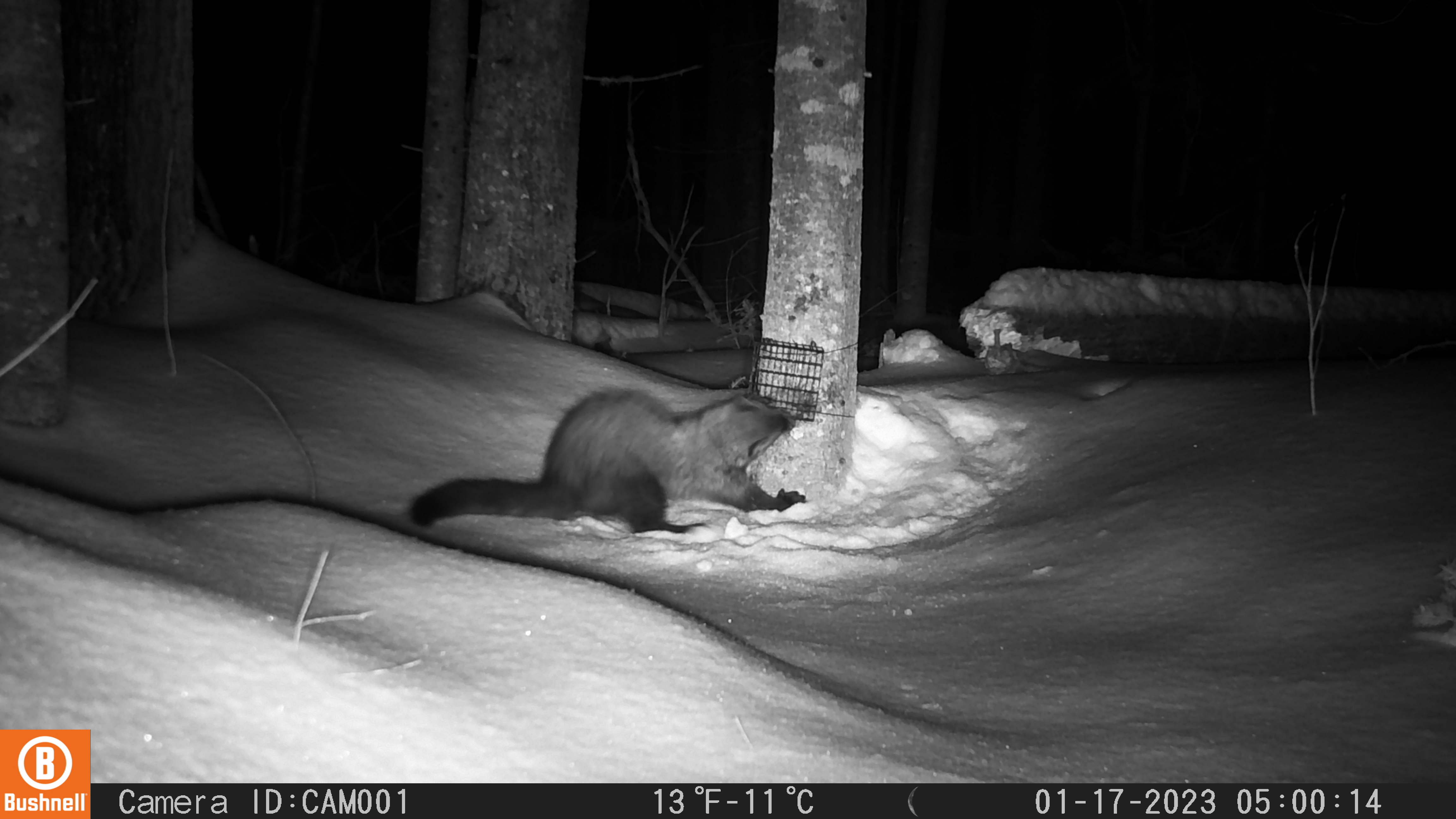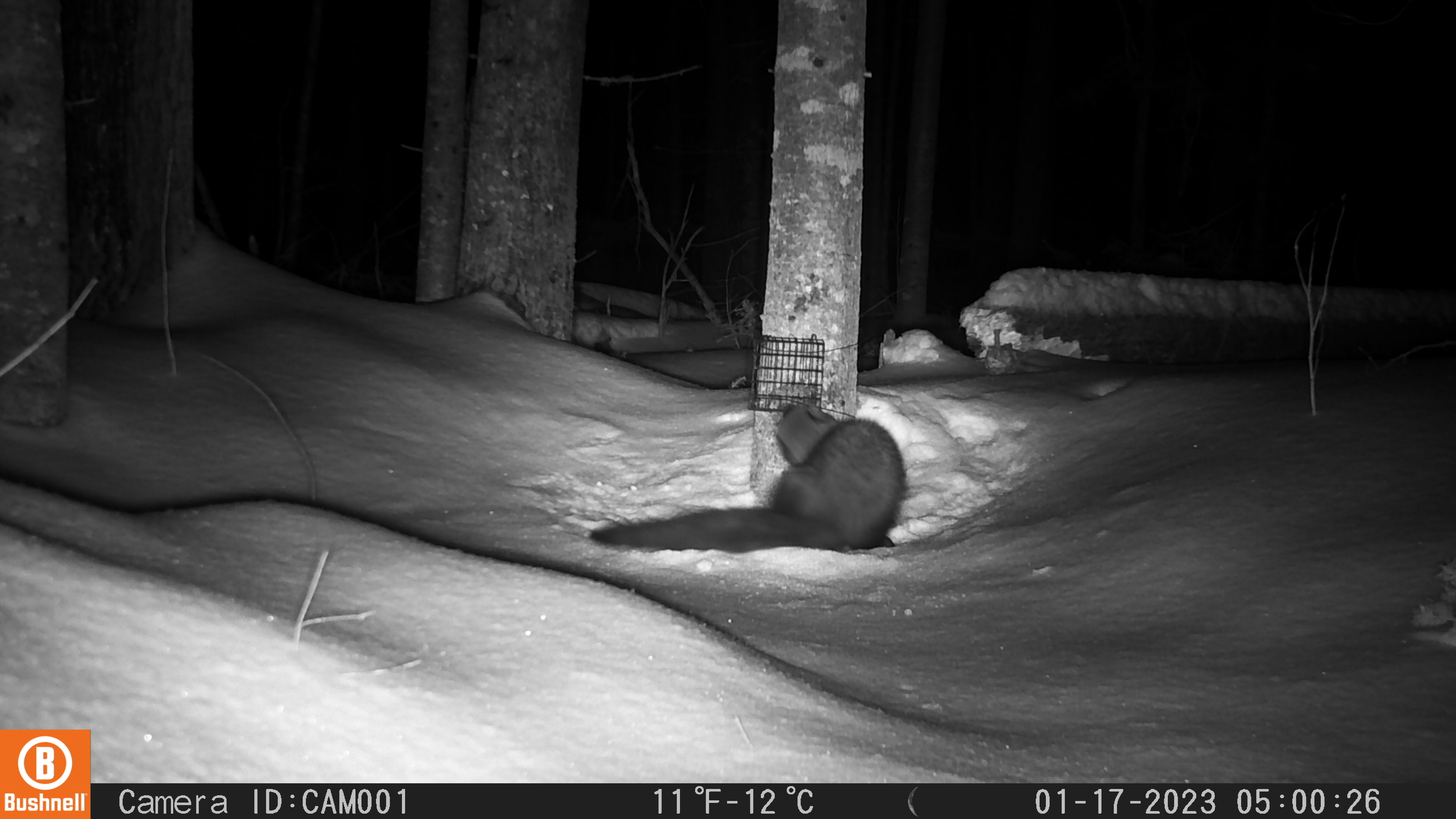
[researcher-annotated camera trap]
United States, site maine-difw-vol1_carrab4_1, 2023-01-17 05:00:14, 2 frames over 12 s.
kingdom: Animalia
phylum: Chordata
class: Mammalia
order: Carnivora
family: Mustelidae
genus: Pekania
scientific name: Pekania pennanti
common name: fisher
Fisher (Pekania pennanti).